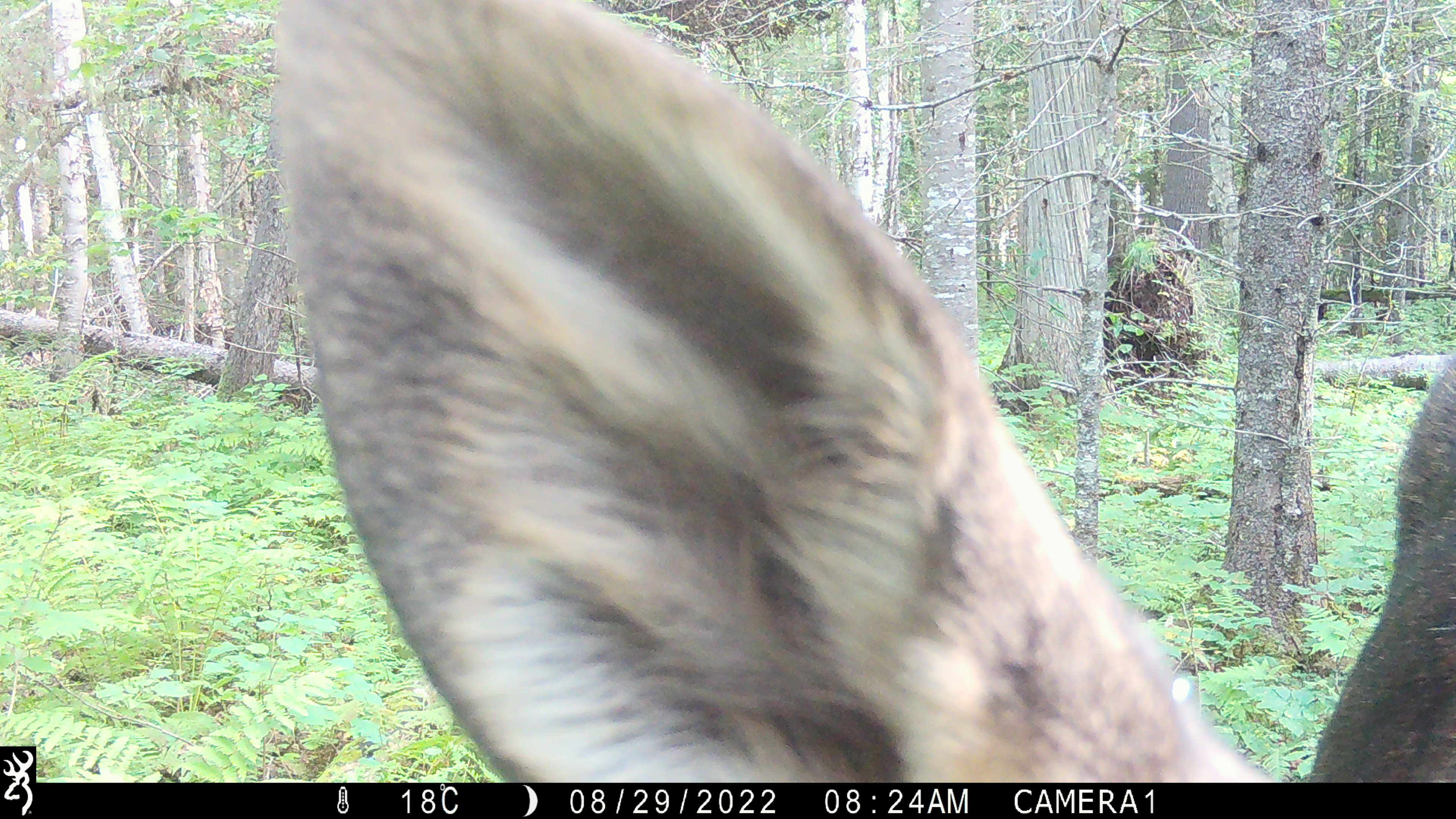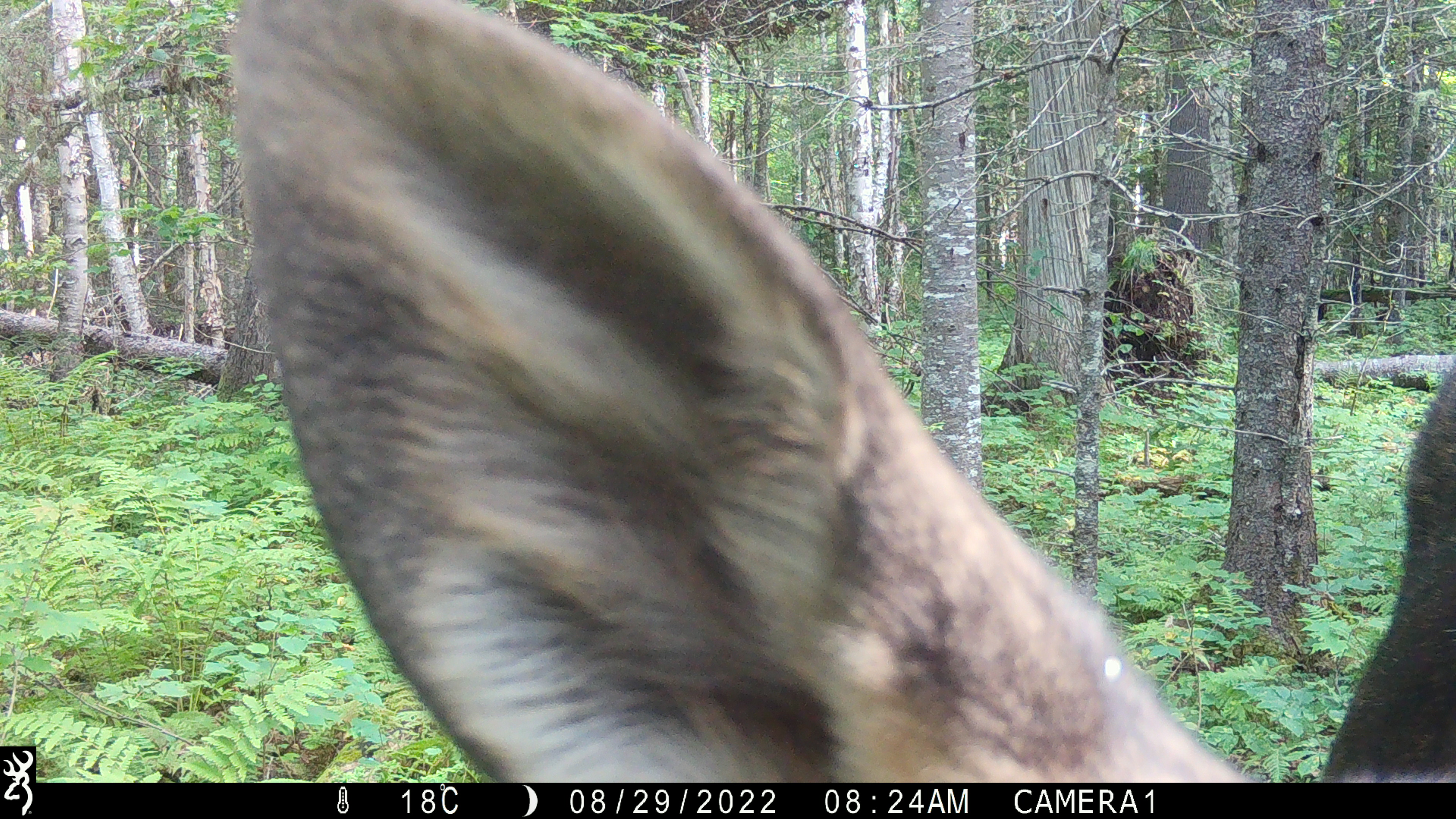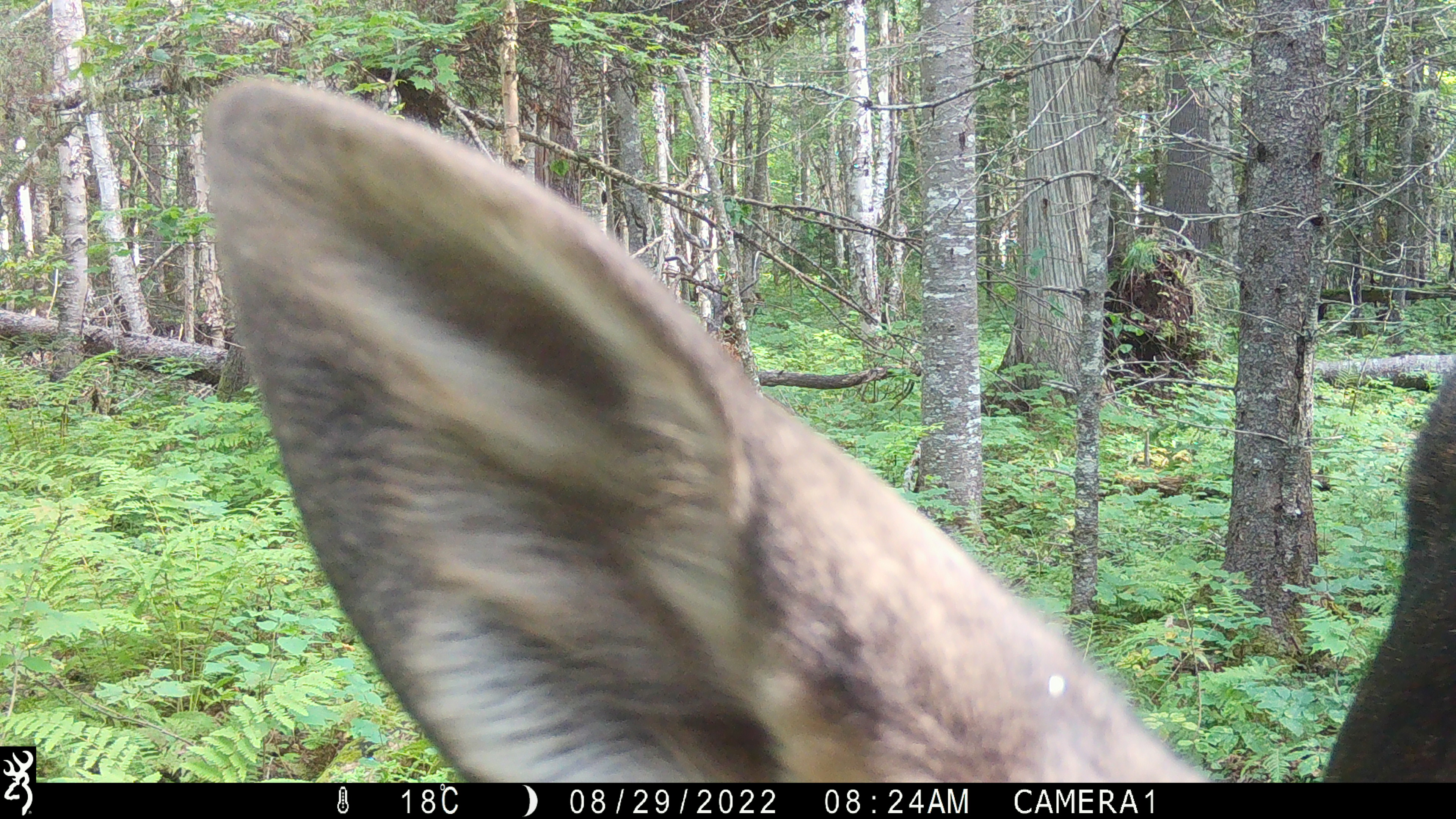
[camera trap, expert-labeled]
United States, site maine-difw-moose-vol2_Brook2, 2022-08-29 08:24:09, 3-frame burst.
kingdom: Animalia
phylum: Chordata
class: Mammalia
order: Artiodactyla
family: Cervidae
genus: Alces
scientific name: Alces alces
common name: moose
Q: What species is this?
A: Moose (Alces alces).